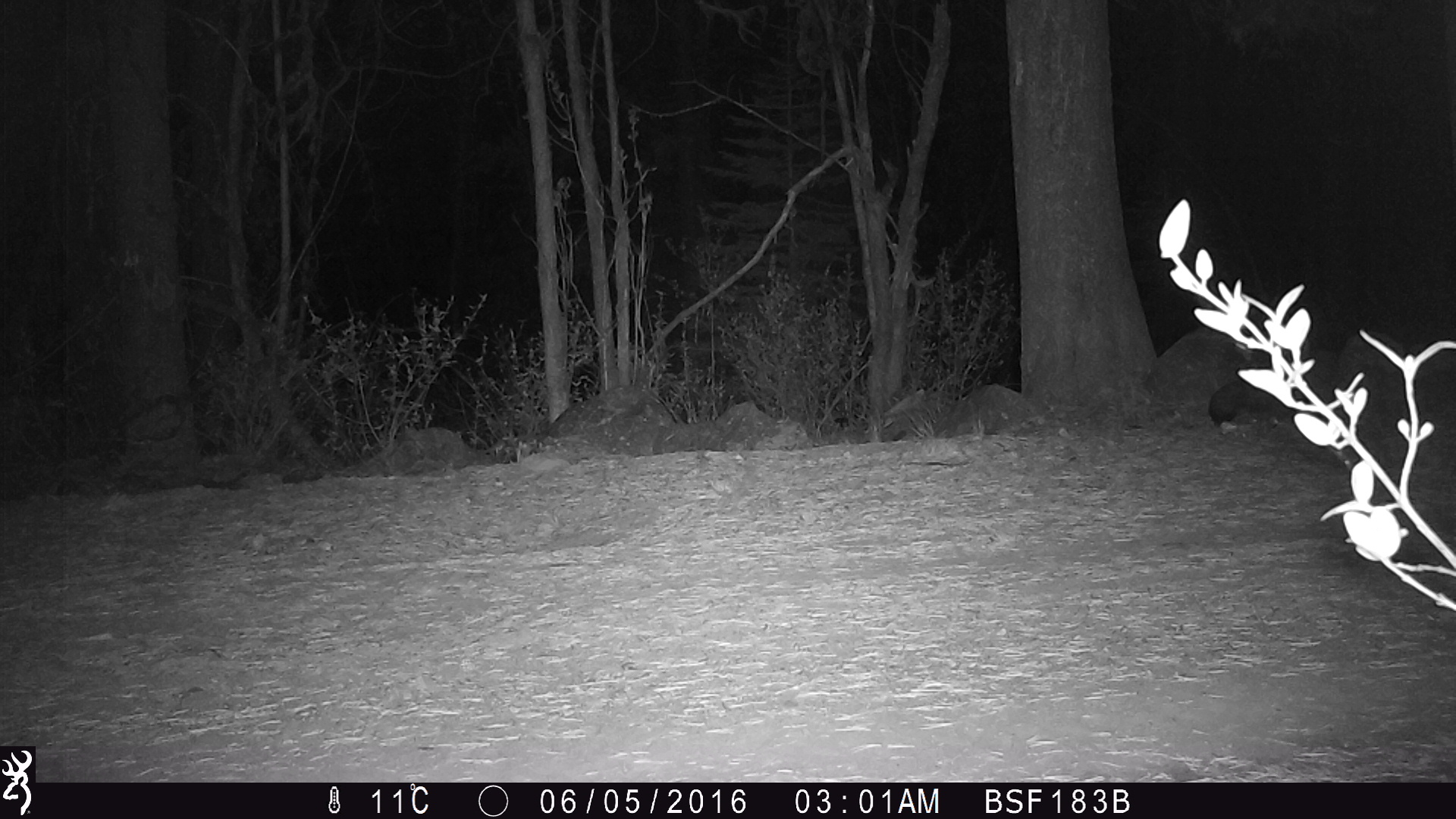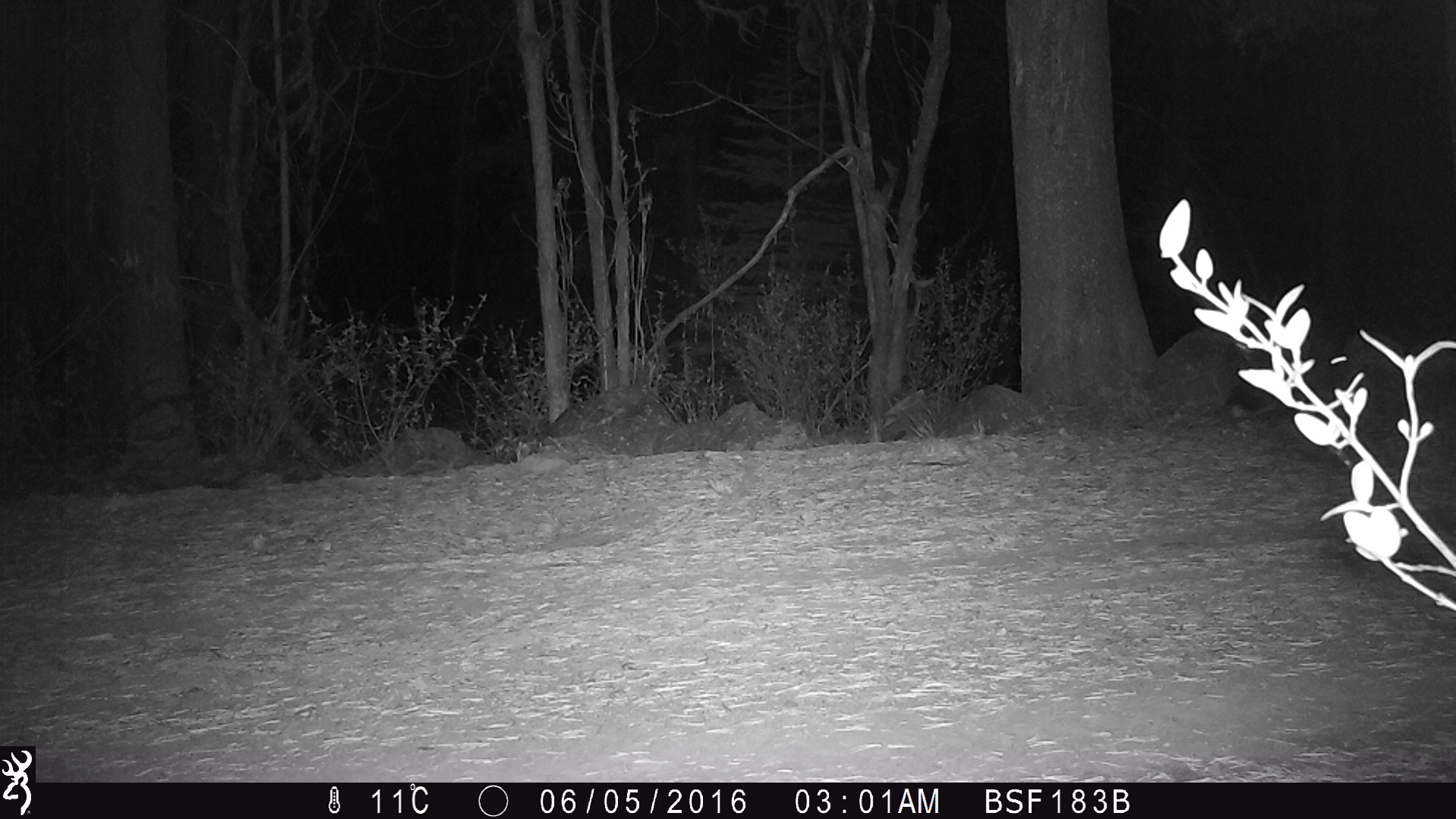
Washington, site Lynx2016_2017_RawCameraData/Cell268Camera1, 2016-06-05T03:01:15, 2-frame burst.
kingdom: Animalia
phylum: Chordata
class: Mammalia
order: Lagomorpha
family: Leporidae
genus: Lepus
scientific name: Lepus americanus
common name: snowshoe hare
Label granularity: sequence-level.